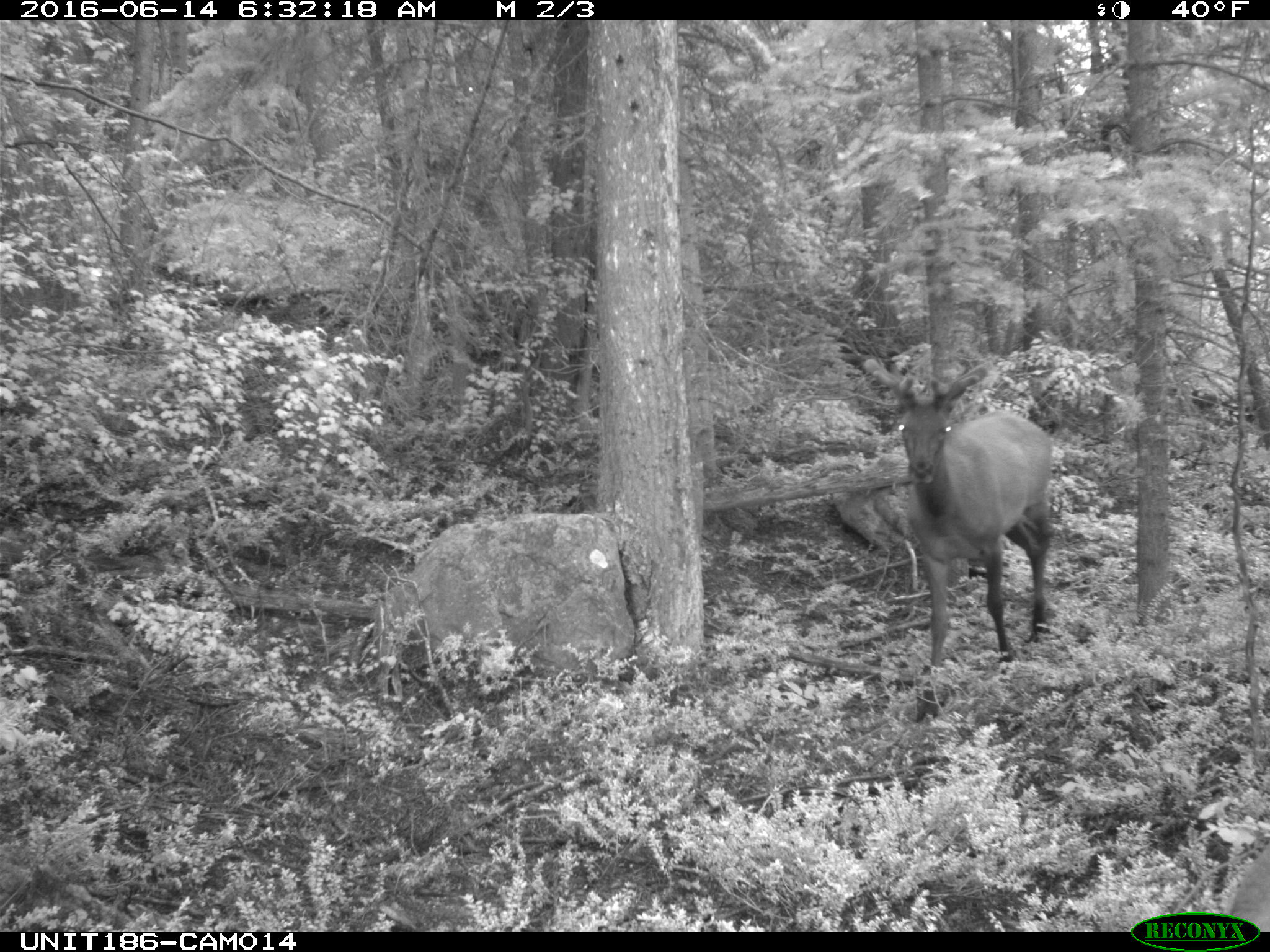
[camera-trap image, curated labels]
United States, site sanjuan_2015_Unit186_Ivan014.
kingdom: Animalia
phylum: Chordata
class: Mammalia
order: Artiodactyla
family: Cervidae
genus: Cervus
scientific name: Cervus elaphus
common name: red deer